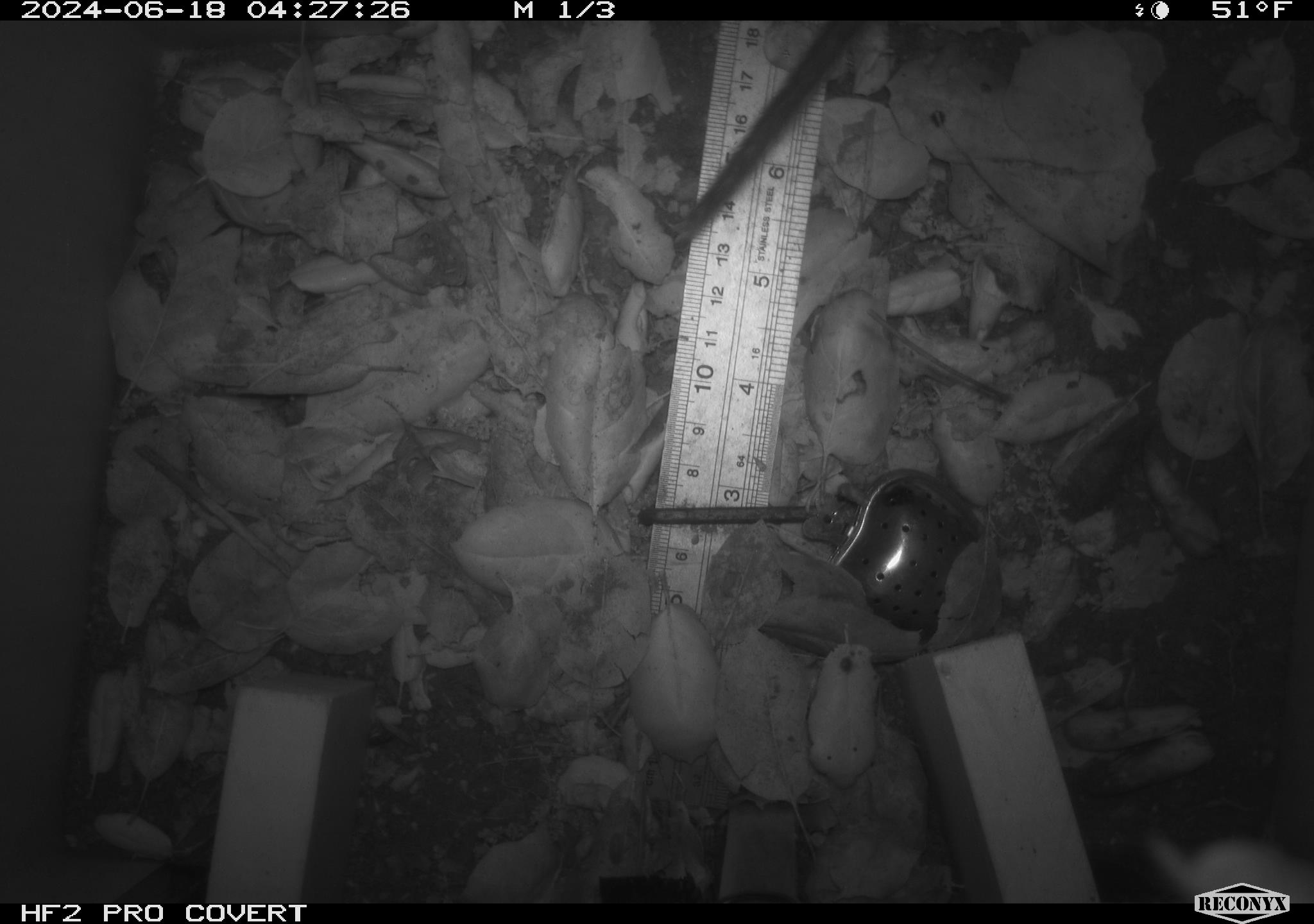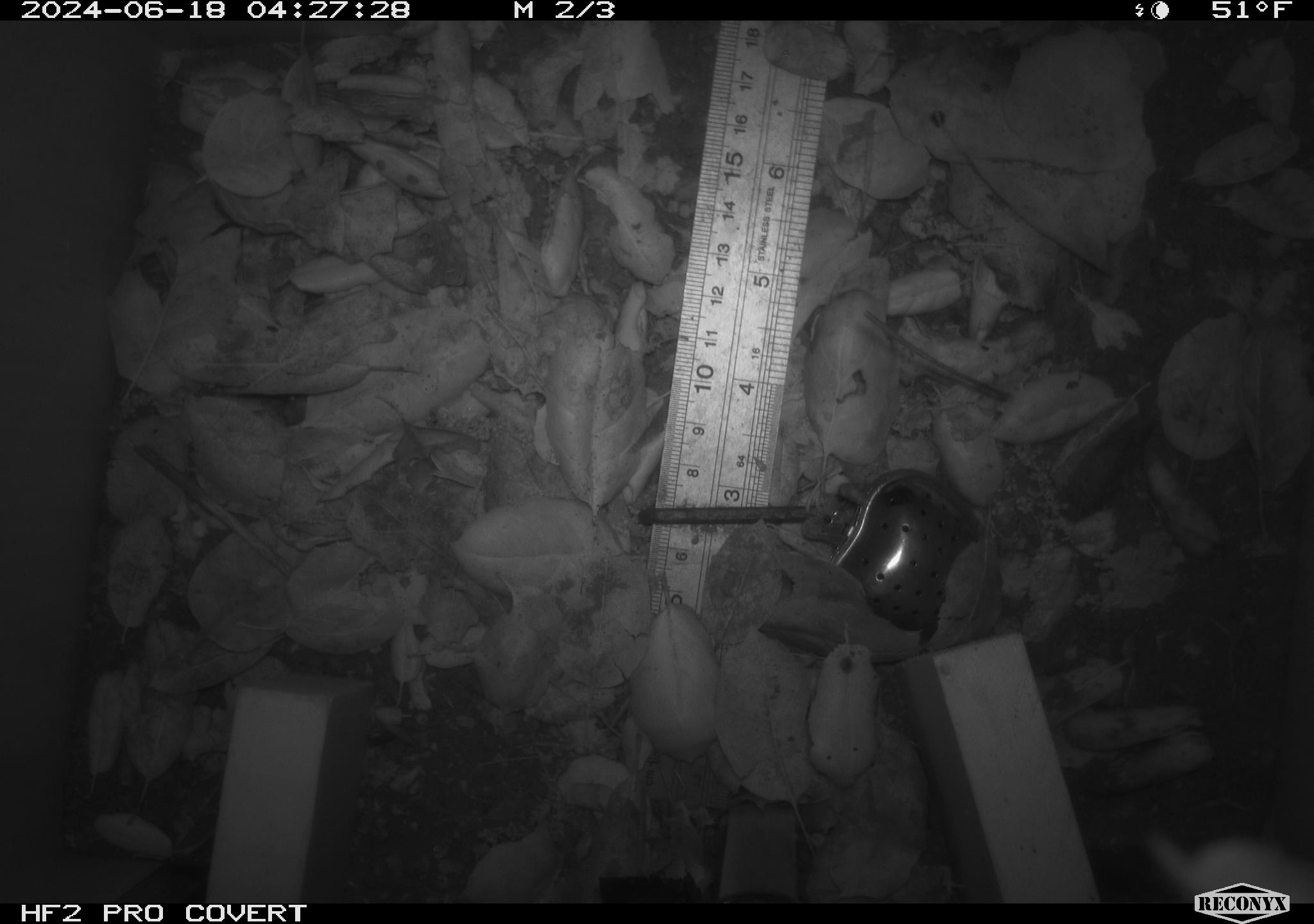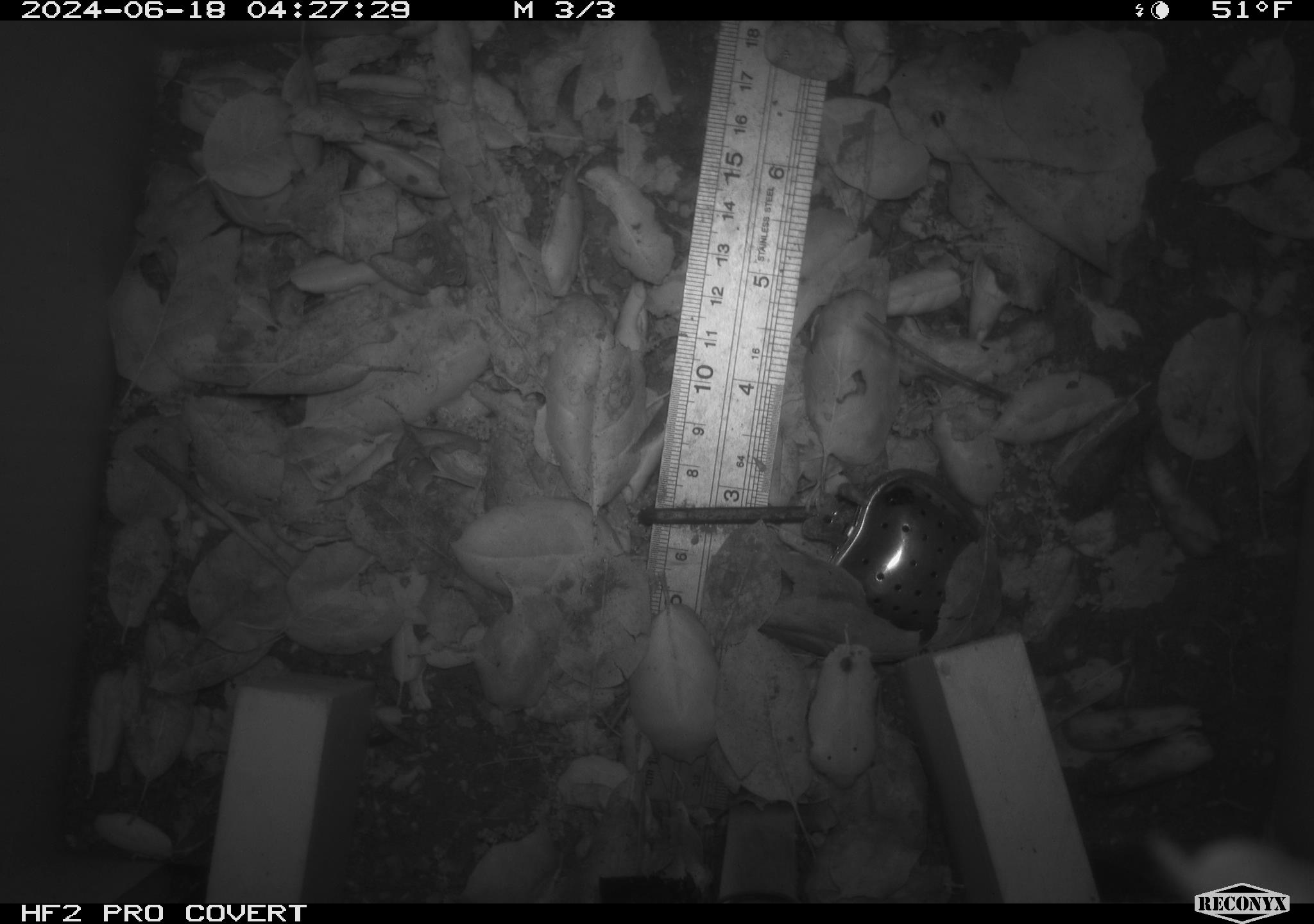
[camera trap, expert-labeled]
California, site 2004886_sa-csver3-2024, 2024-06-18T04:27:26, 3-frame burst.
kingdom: Animalia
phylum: Chordata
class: Mammalia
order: Rodentia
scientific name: Rodentia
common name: rodent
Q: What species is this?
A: Rodent (Rodentia).